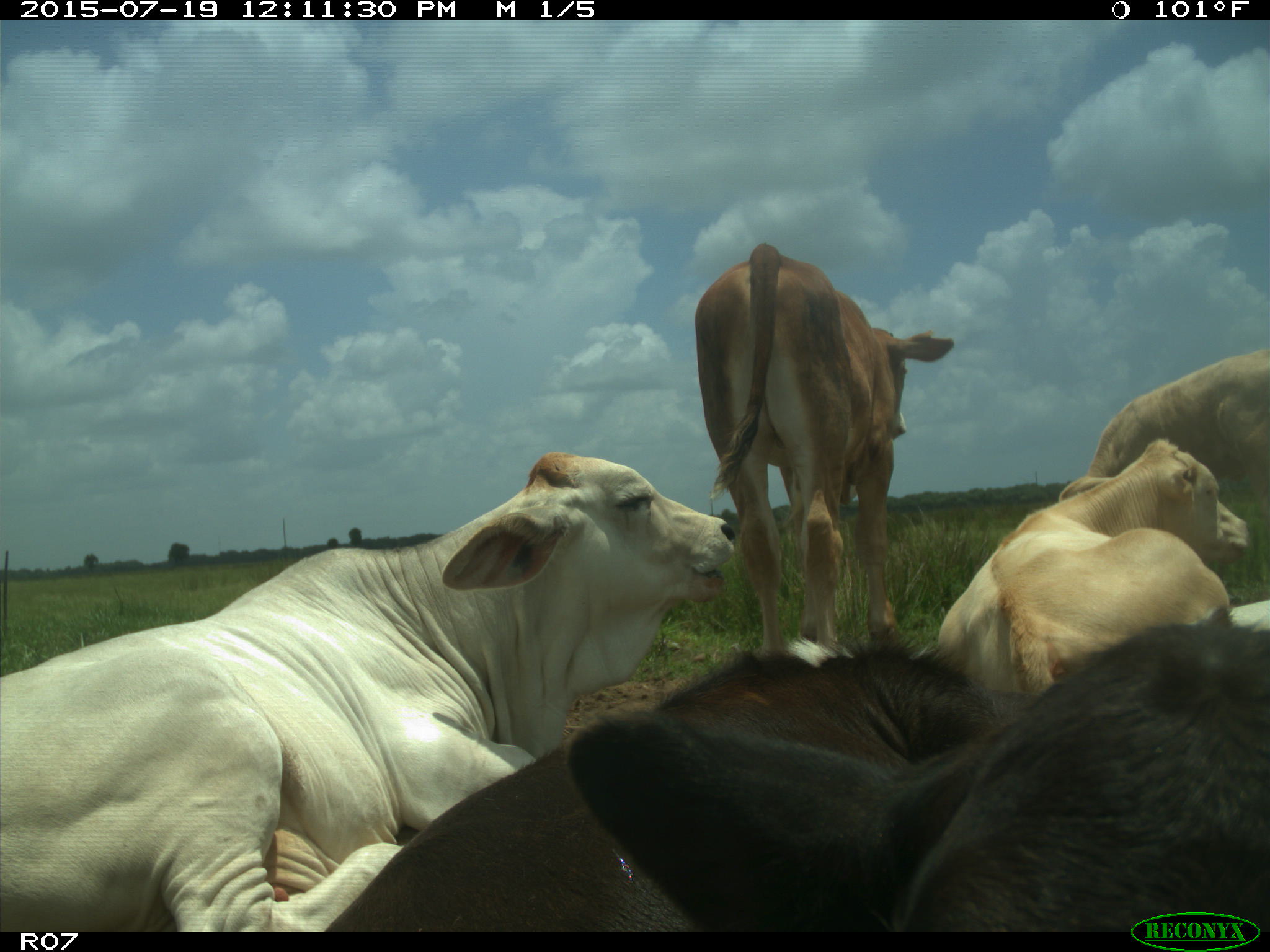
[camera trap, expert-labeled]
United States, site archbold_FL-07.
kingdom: Animalia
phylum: Chordata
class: Mammalia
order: Artiodactyla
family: Bovidae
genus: Bos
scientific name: Bos taurus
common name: domestic cow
Bos taurus (domestic cow).